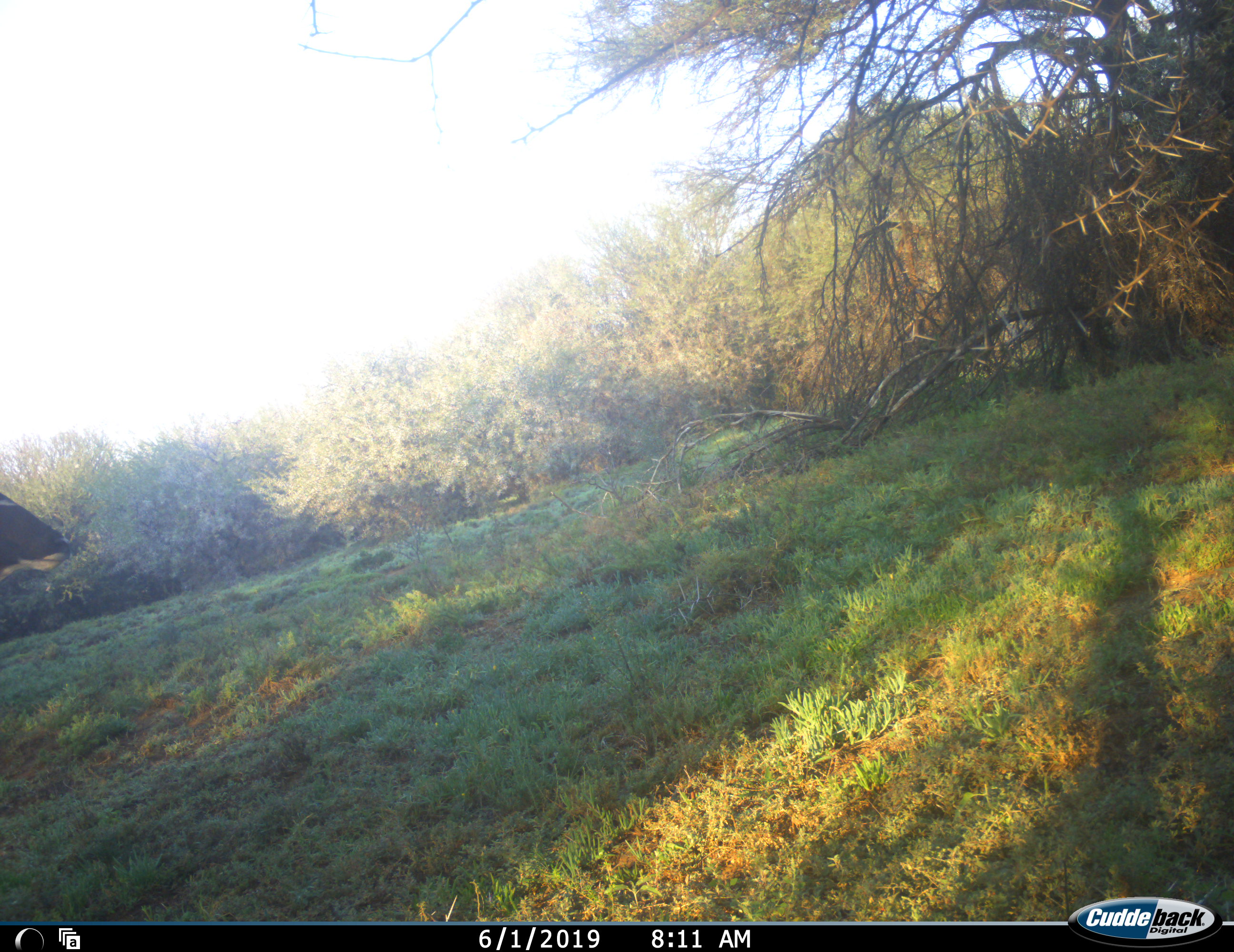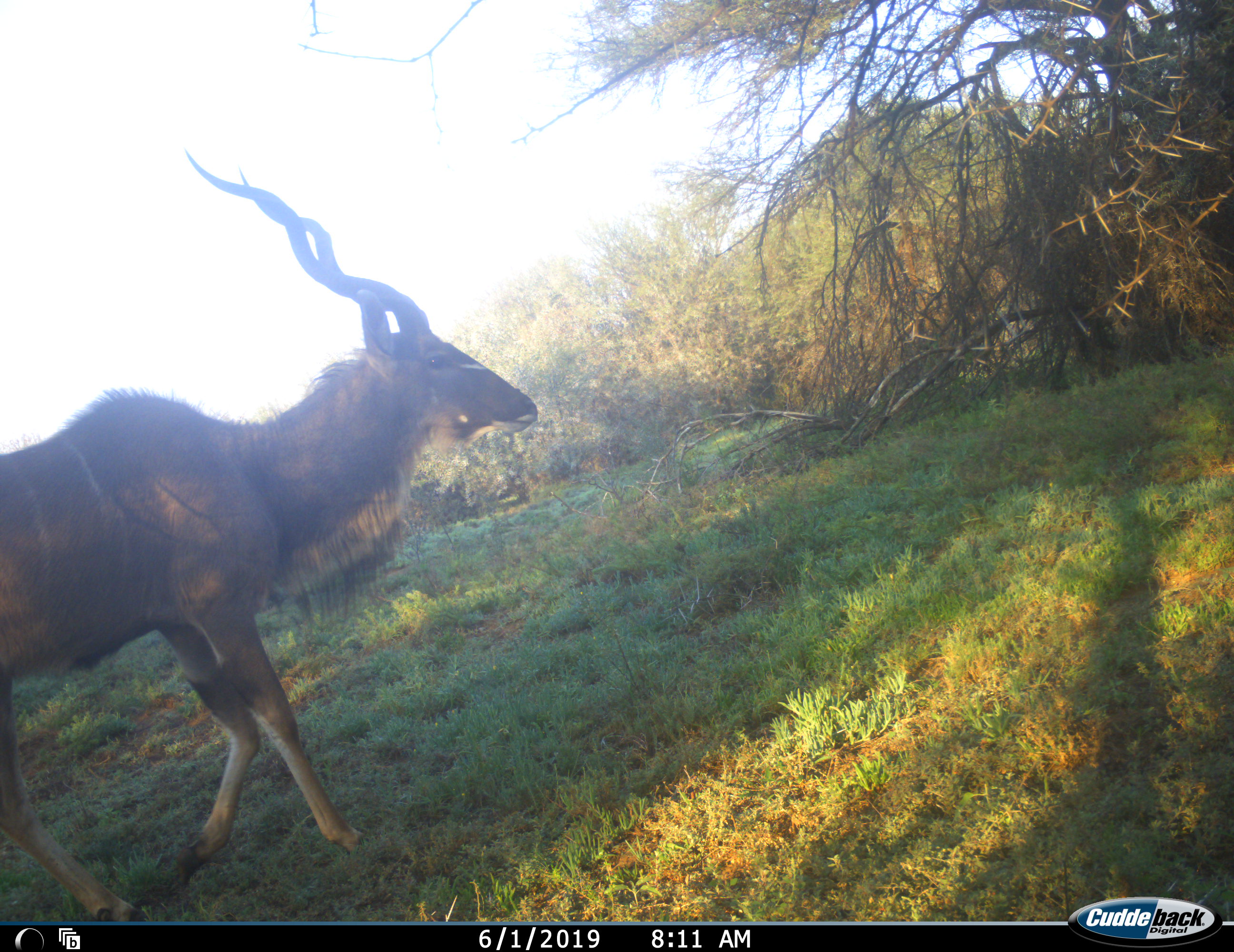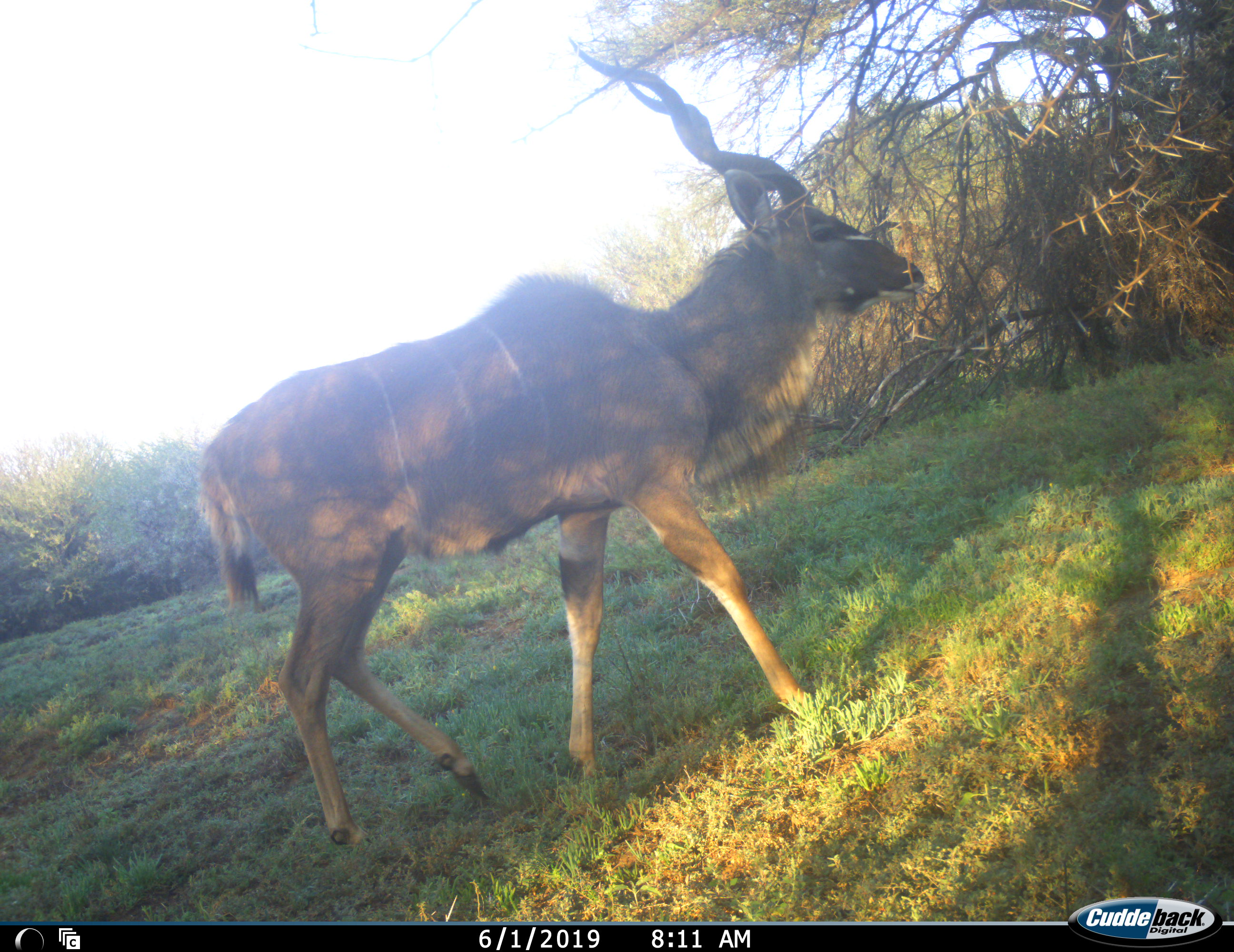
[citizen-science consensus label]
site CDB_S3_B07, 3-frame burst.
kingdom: Animalia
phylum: Chordata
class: Mammalia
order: Artiodactyla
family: Bovidae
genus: Tragelaphus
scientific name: Tragelaphus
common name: kudu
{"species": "kudu (Tragelaphus)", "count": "1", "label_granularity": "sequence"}